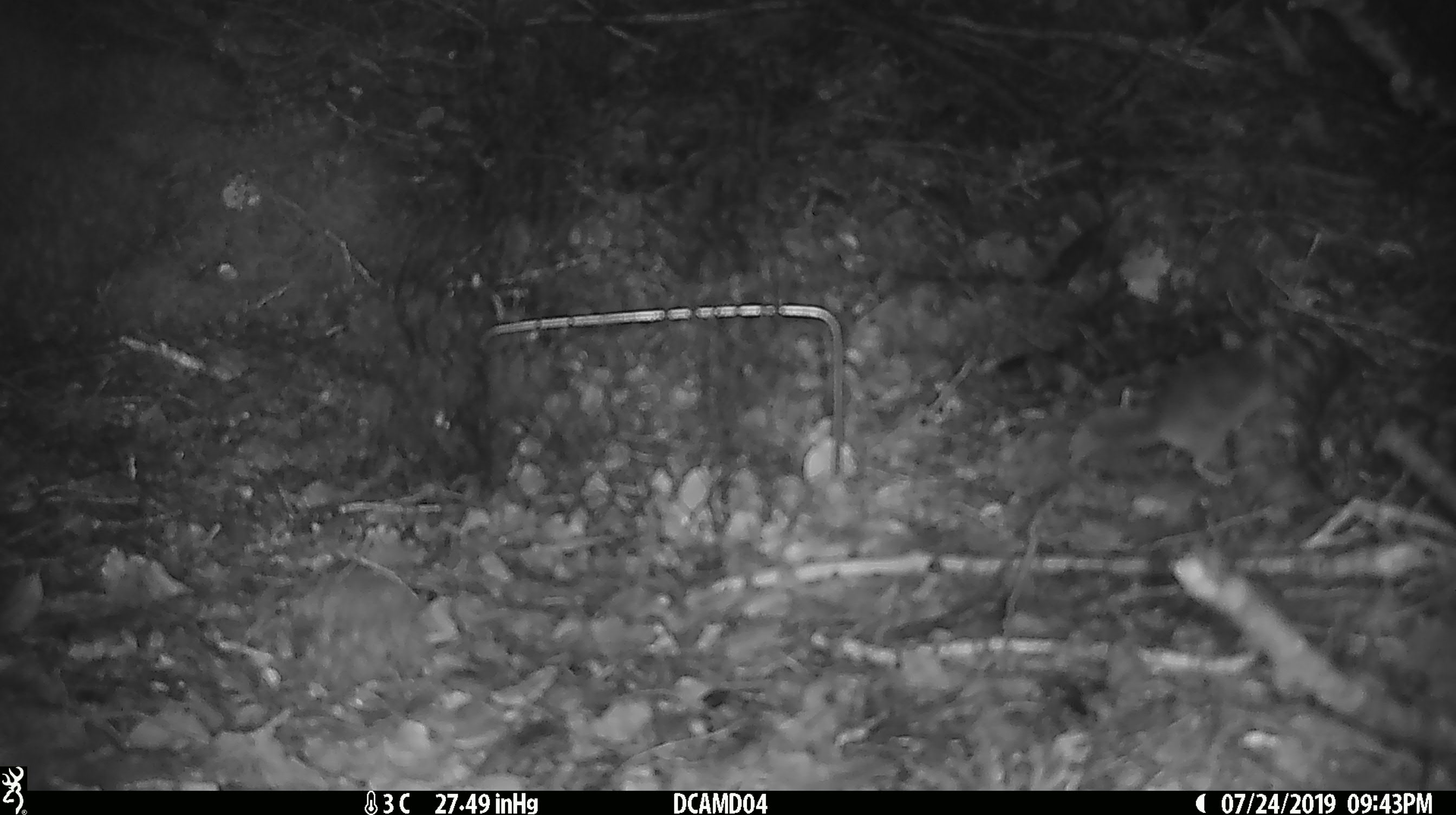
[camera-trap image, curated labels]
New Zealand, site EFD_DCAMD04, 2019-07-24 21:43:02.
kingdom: Animalia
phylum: Chordata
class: Mammalia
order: Rodentia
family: Muridae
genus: Mus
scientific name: Mus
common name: mouse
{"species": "mouse (Mus)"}